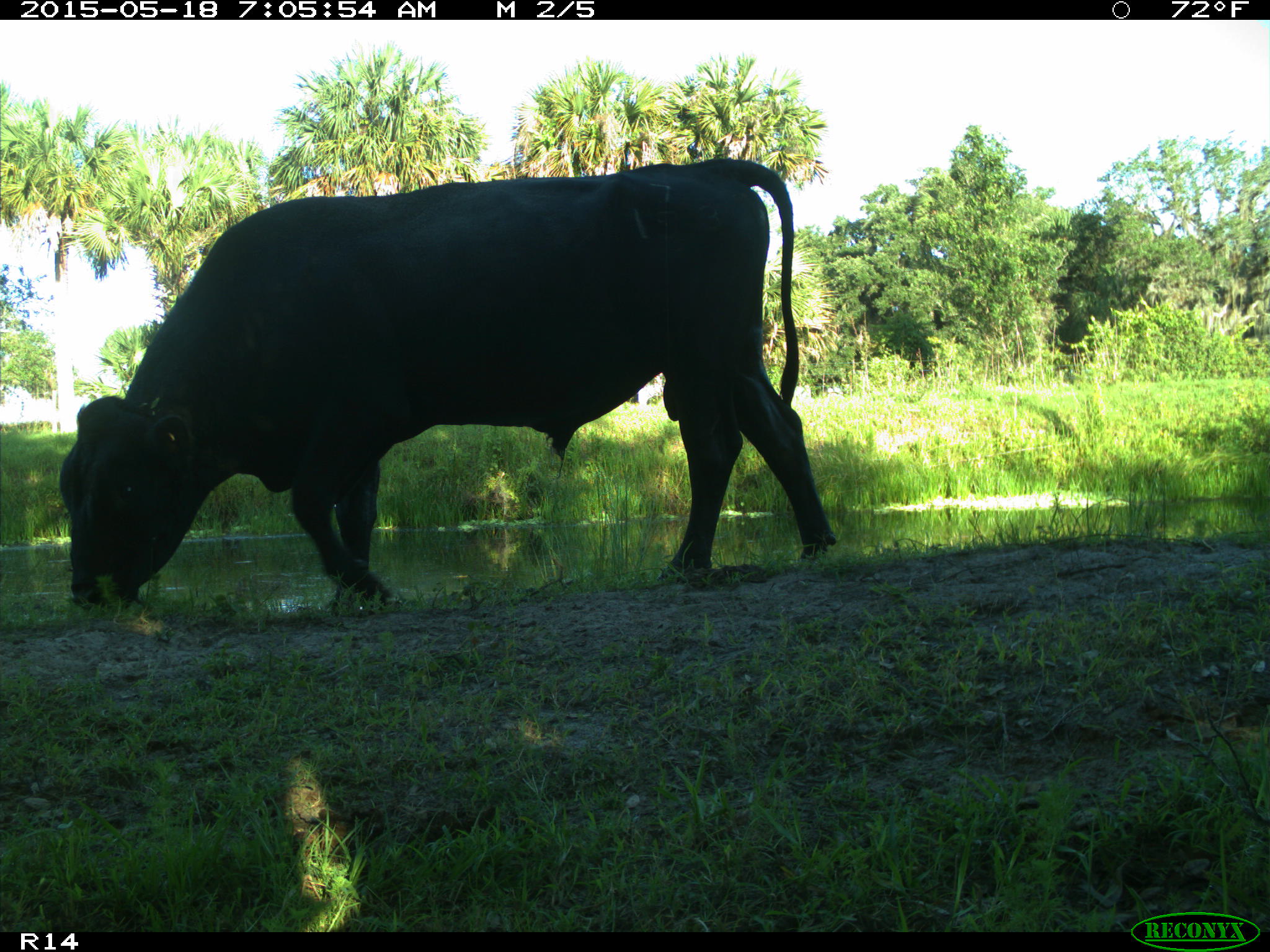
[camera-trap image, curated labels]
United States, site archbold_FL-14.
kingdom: Animalia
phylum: Chordata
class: Mammalia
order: Artiodactyla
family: Bovidae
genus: Bos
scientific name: Bos taurus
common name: domestic cow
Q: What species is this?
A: Bos taurus (domestic cow).